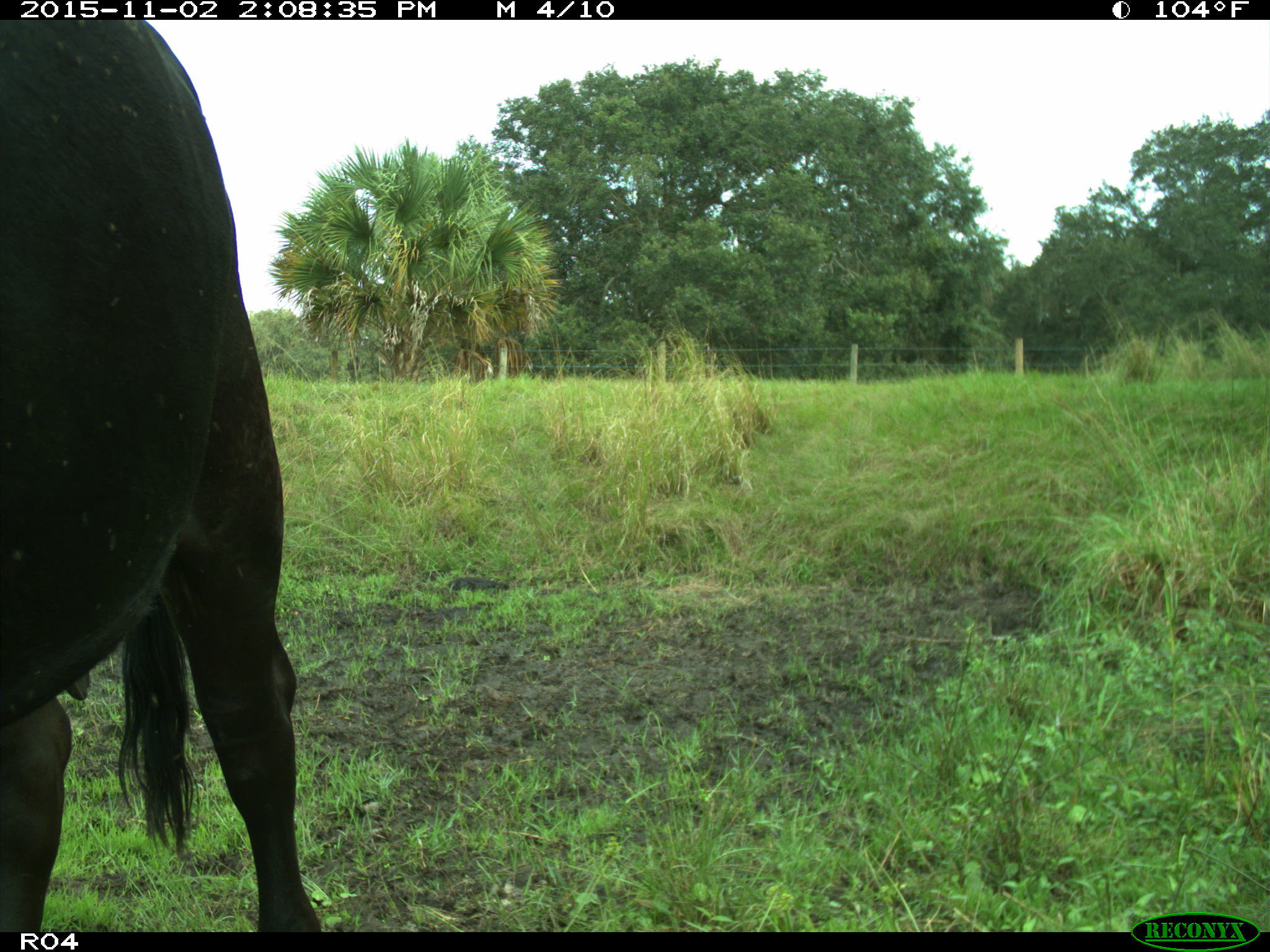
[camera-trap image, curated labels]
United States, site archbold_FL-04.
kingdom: Animalia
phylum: Chordata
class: Mammalia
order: Artiodactyla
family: Bovidae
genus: Bos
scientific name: Bos taurus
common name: domestic cow